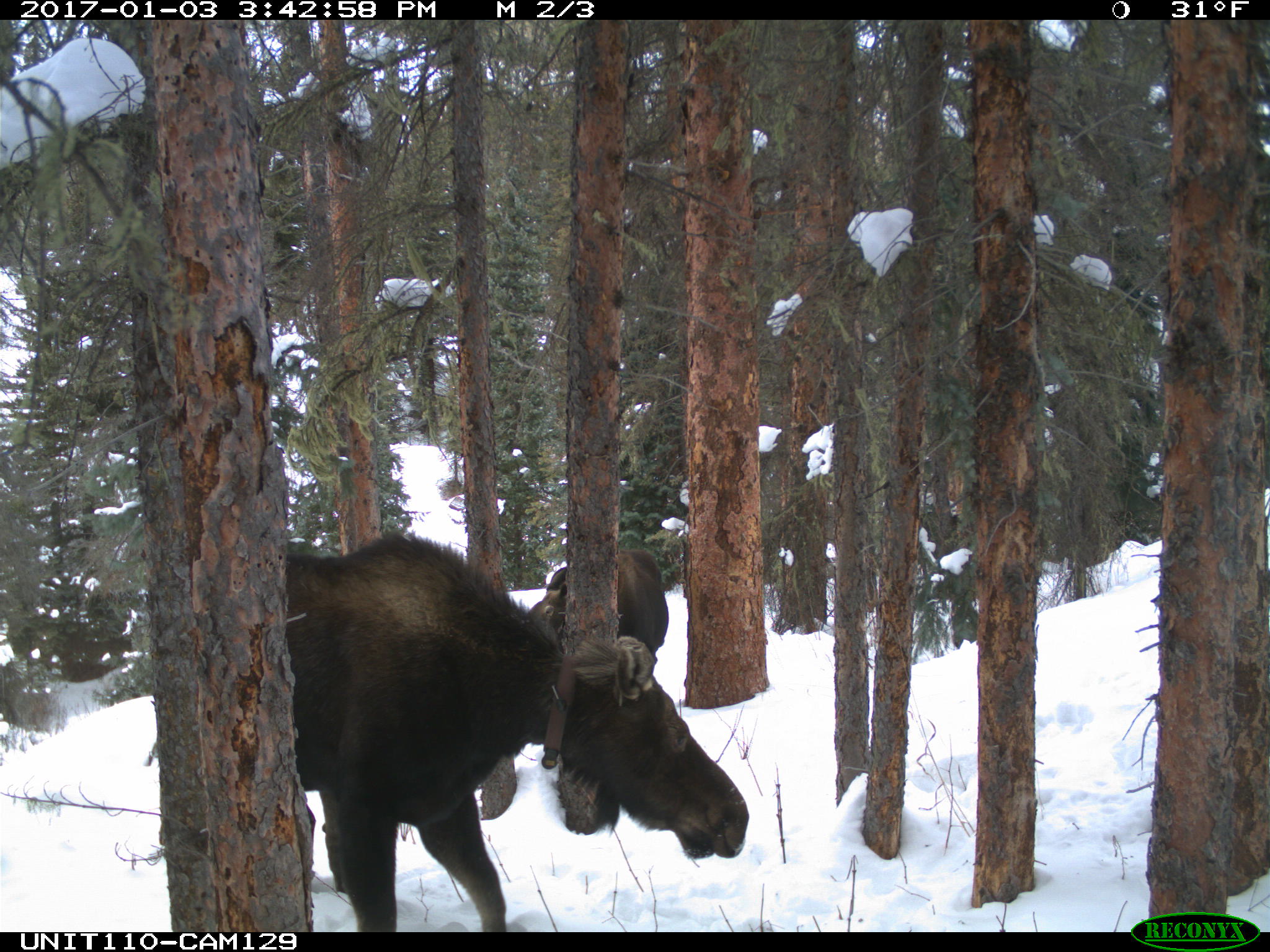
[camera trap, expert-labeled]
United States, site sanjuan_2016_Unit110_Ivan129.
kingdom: Animalia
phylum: Chordata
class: Mammalia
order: Artiodactyla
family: Cervidae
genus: Alces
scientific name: Alces alces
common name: moose